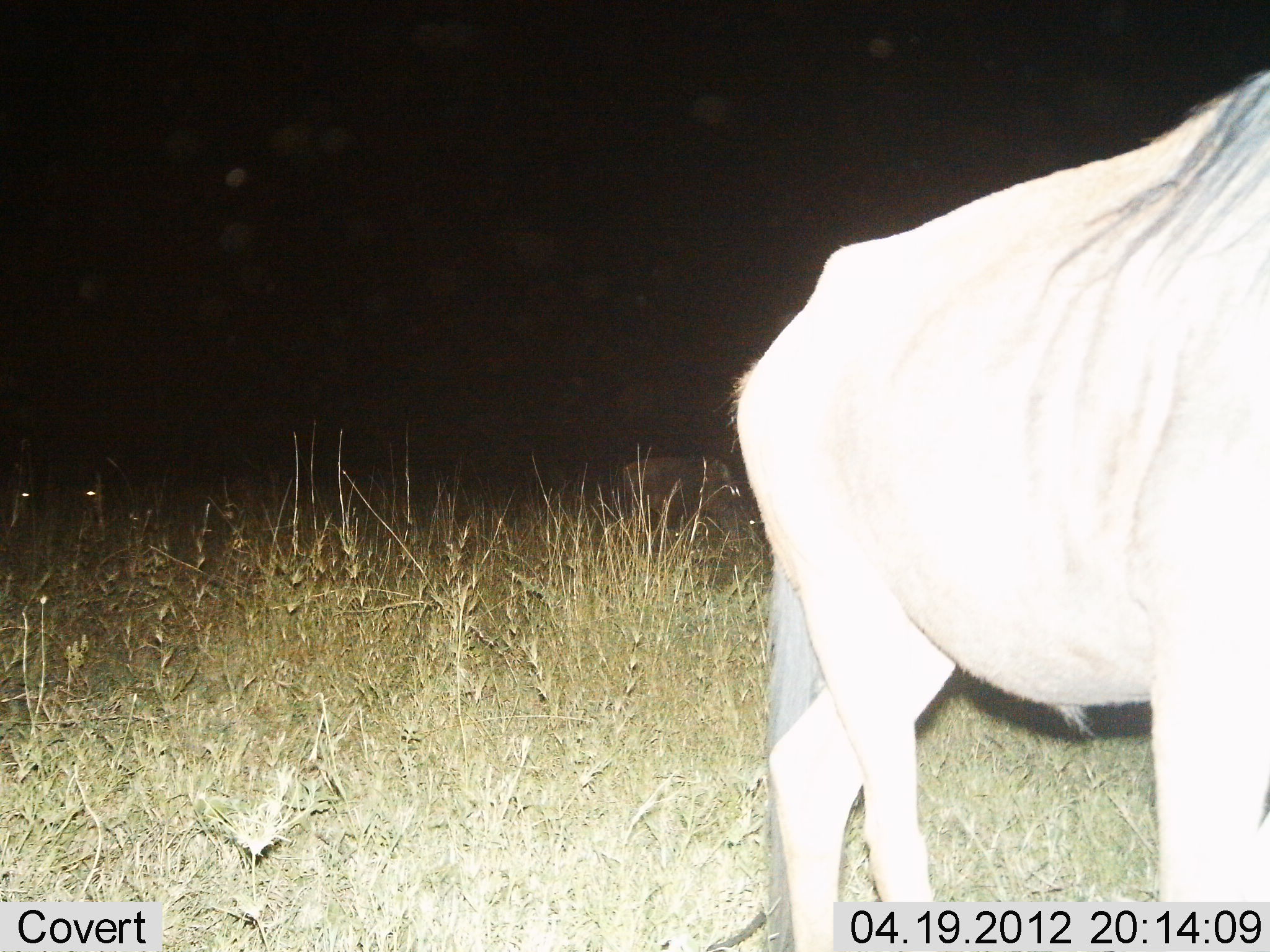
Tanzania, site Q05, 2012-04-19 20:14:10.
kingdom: Animalia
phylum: Chordata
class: Mammalia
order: Artiodactyla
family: Bovidae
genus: Connochaetes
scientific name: Connochaetes taurinus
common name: blue wildebeest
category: wildebeest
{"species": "wildebeest (blue wildebeest) (Connochaetes taurinus)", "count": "1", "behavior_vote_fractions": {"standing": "77%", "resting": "0%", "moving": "27%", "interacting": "0%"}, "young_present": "0%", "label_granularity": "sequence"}